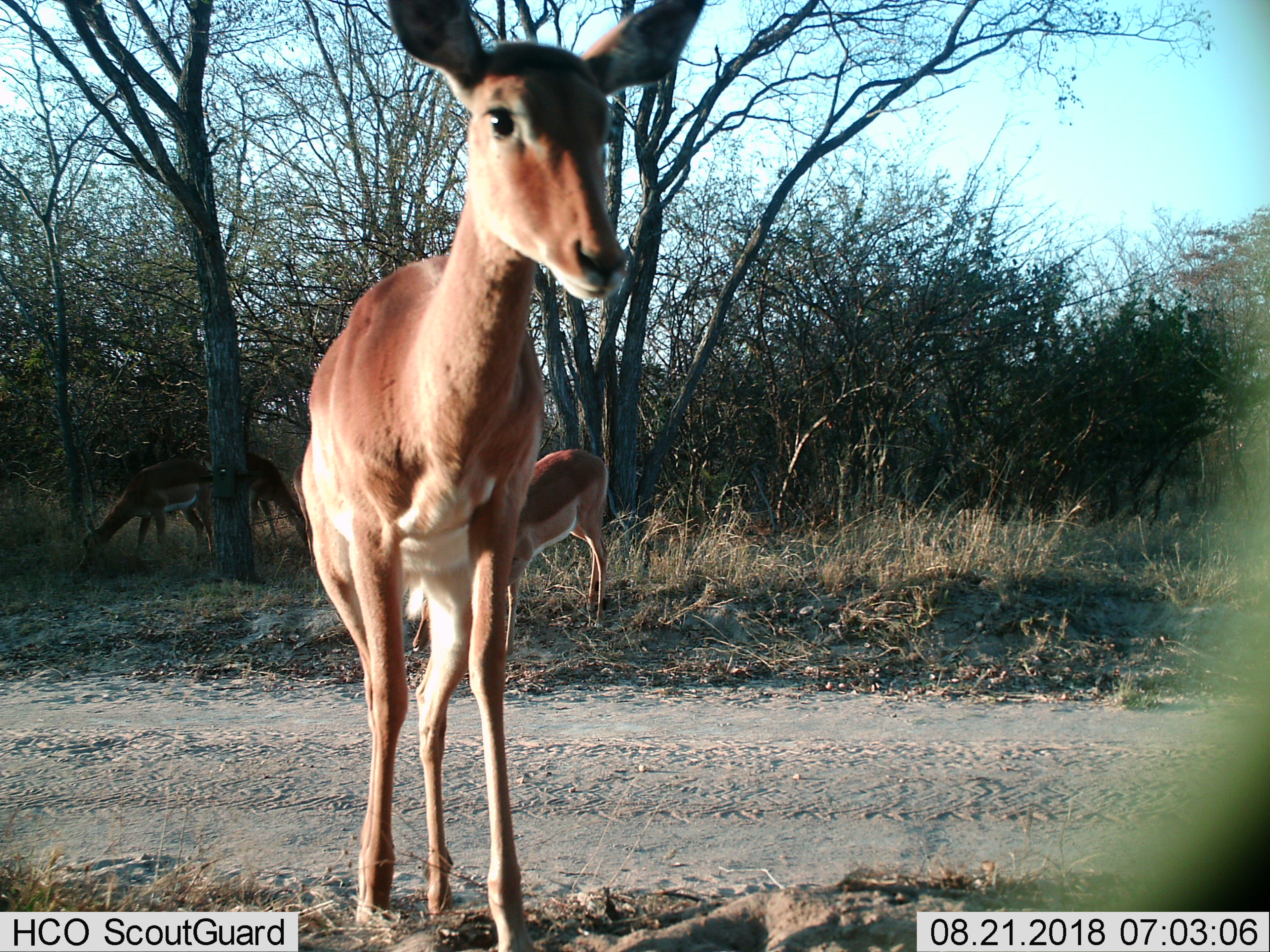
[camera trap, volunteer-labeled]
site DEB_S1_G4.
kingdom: Animalia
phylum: Chordata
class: Mammalia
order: Artiodactyla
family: Bovidae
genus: Aepyceros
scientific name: Aepyceros melampus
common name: impala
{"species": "impala (Aepyceros melampus)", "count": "4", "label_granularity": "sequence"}